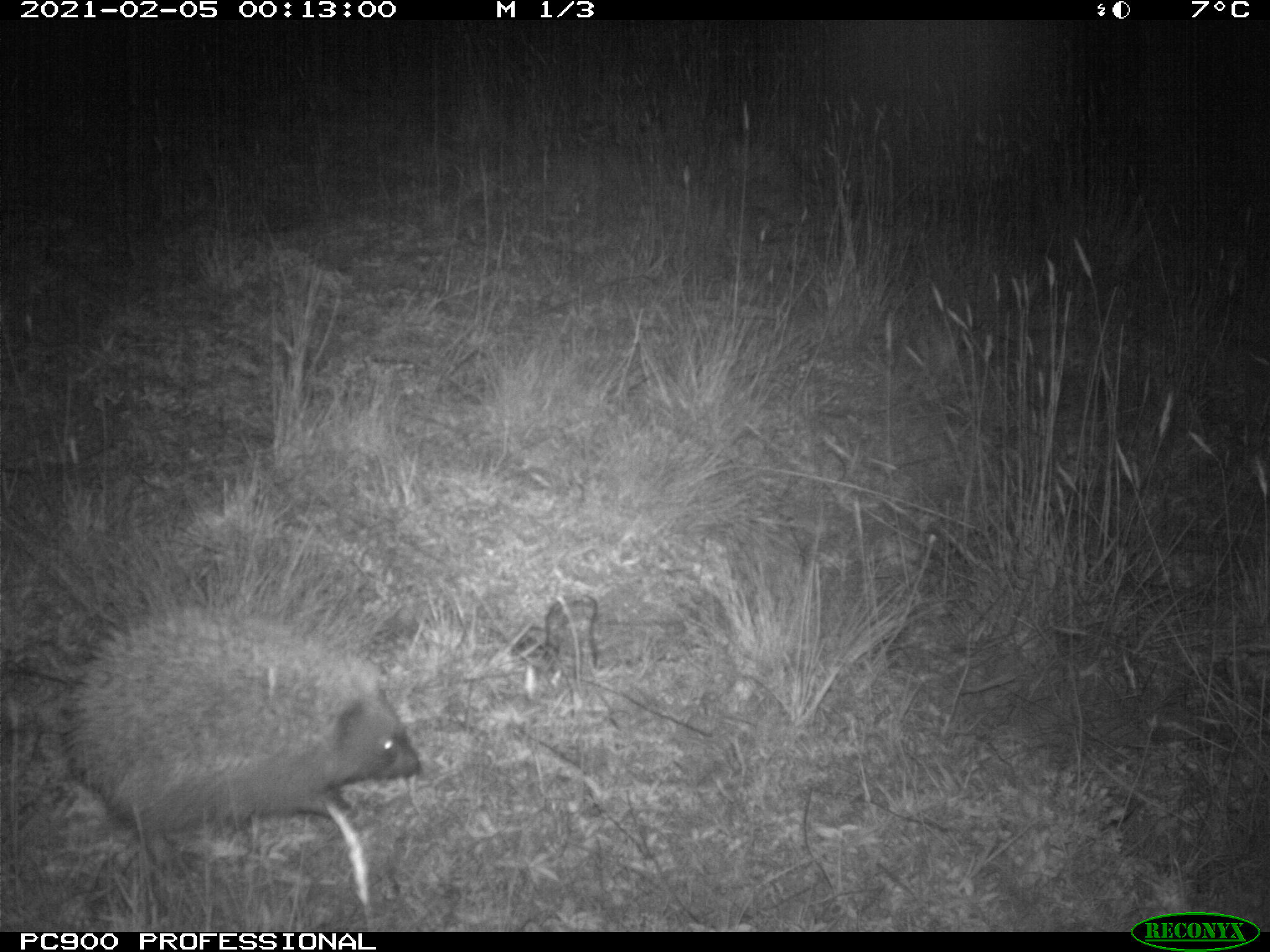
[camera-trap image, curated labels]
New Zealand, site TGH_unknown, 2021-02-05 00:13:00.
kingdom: Animalia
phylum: Chordata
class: Mammalia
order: Eulipotyphla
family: Erinaceidae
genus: Erinaceus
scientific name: Erinaceus europaeus europaeus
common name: european hedgehog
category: hedgehog